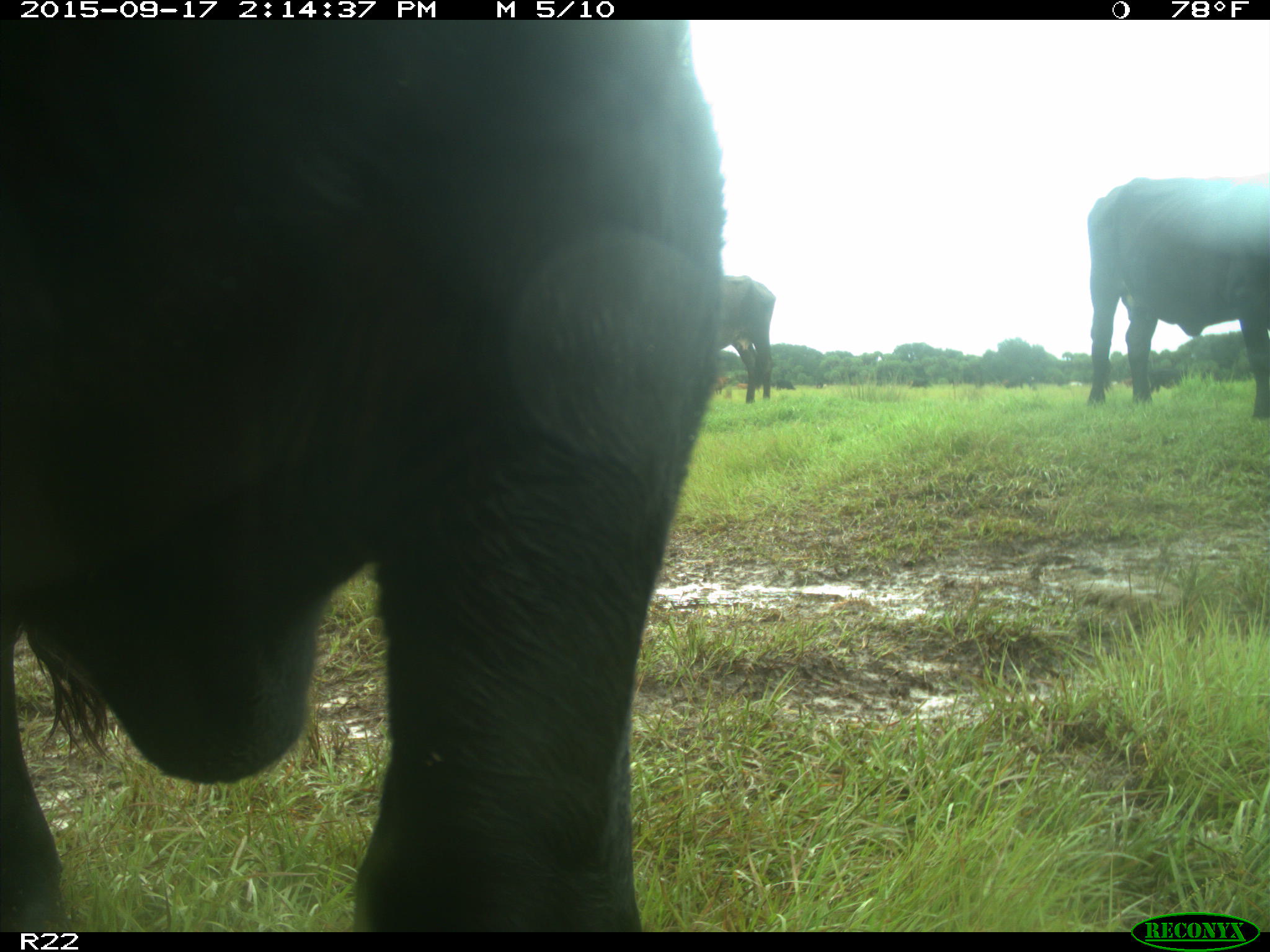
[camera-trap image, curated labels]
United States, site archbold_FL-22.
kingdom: Animalia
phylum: Chordata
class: Mammalia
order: Artiodactyla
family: Bovidae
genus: Bos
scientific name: Bos taurus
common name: domestic cow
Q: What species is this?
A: Bos taurus (domestic cow).